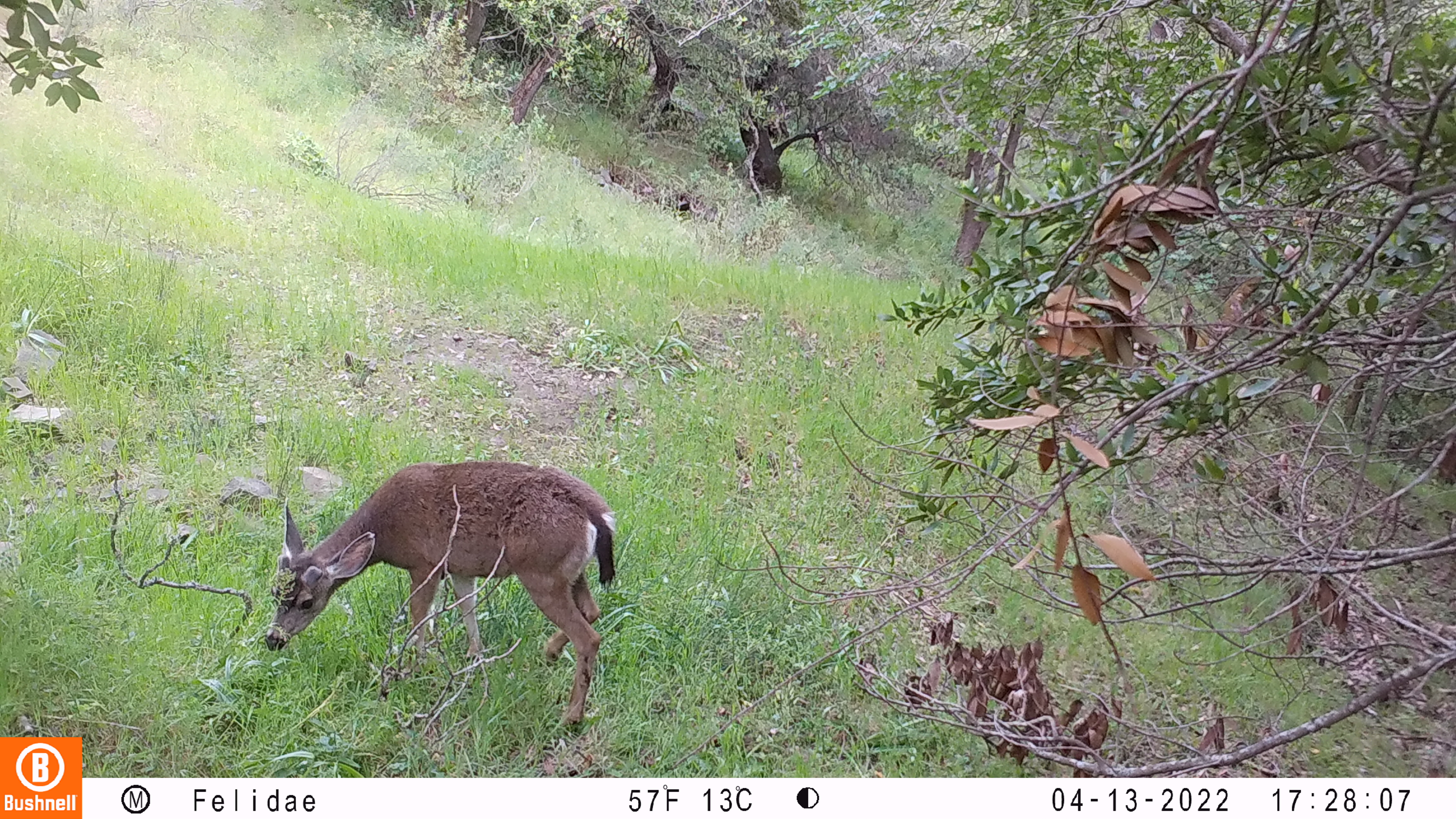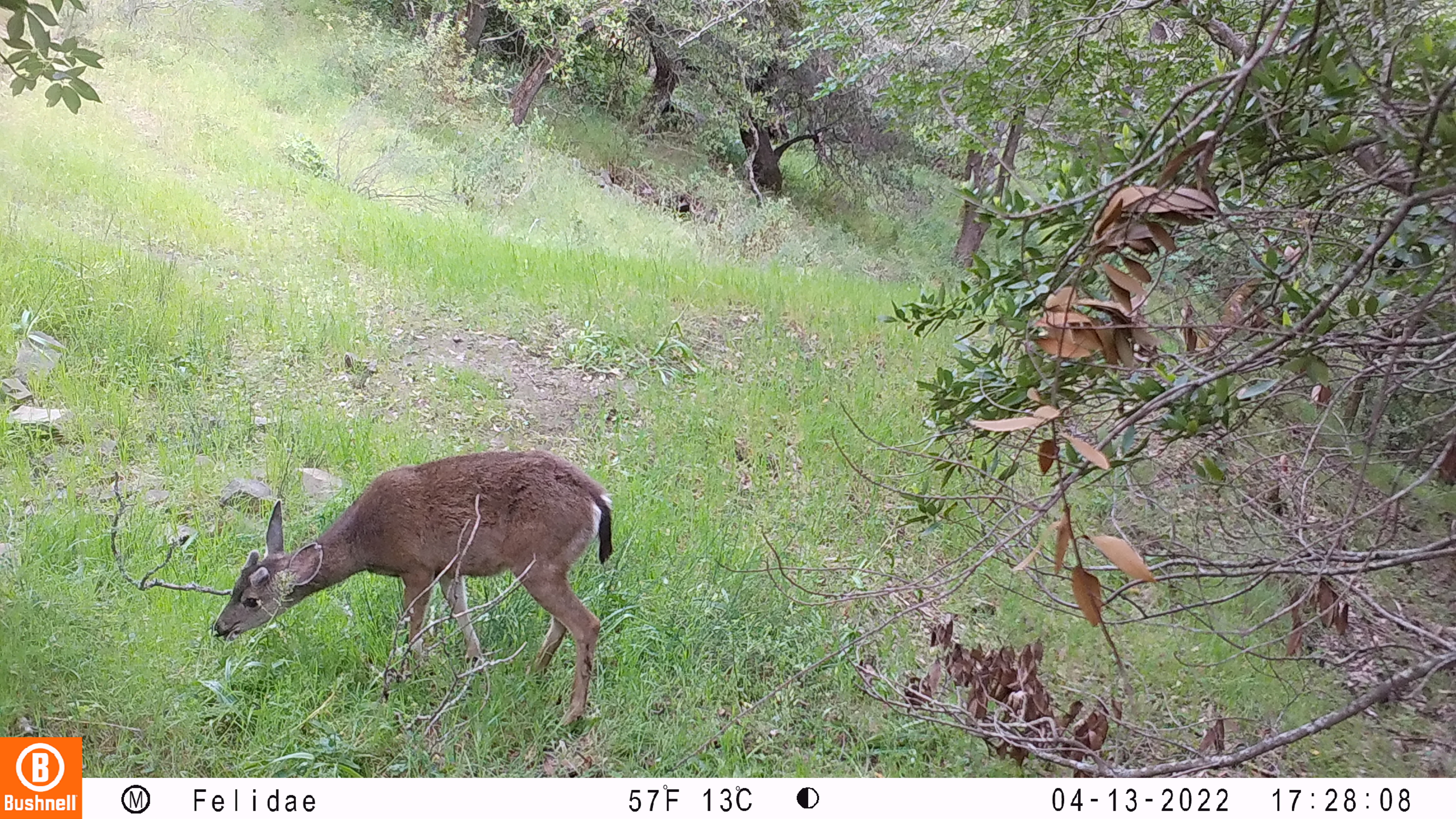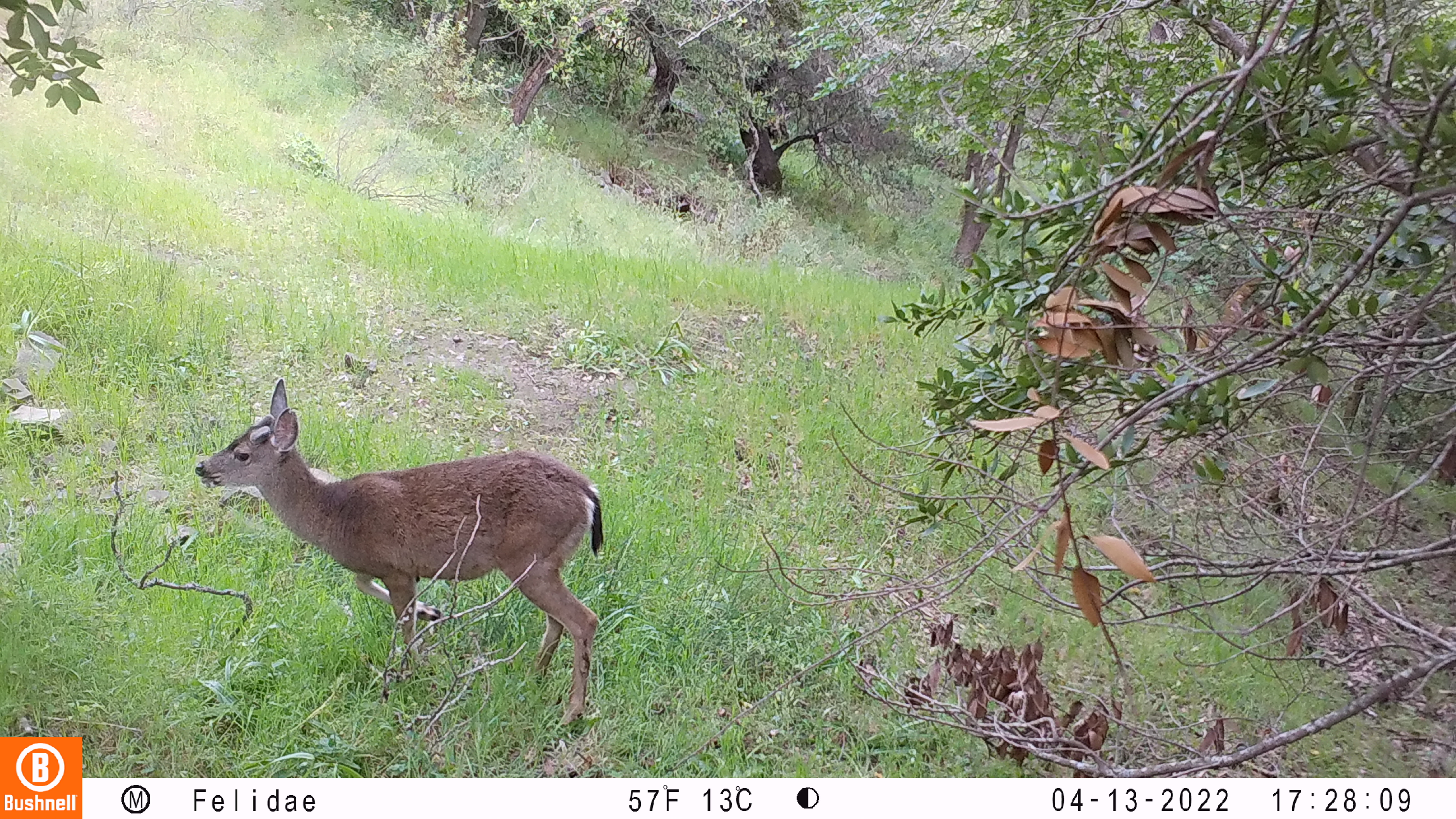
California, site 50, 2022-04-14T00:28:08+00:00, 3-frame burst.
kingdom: Animalia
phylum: Chordata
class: Mammalia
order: Artiodactyla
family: Cervidae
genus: Odocoileus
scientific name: Odocoileus hemionus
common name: mule deer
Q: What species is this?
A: Mule deer (Odocoileus hemionus).